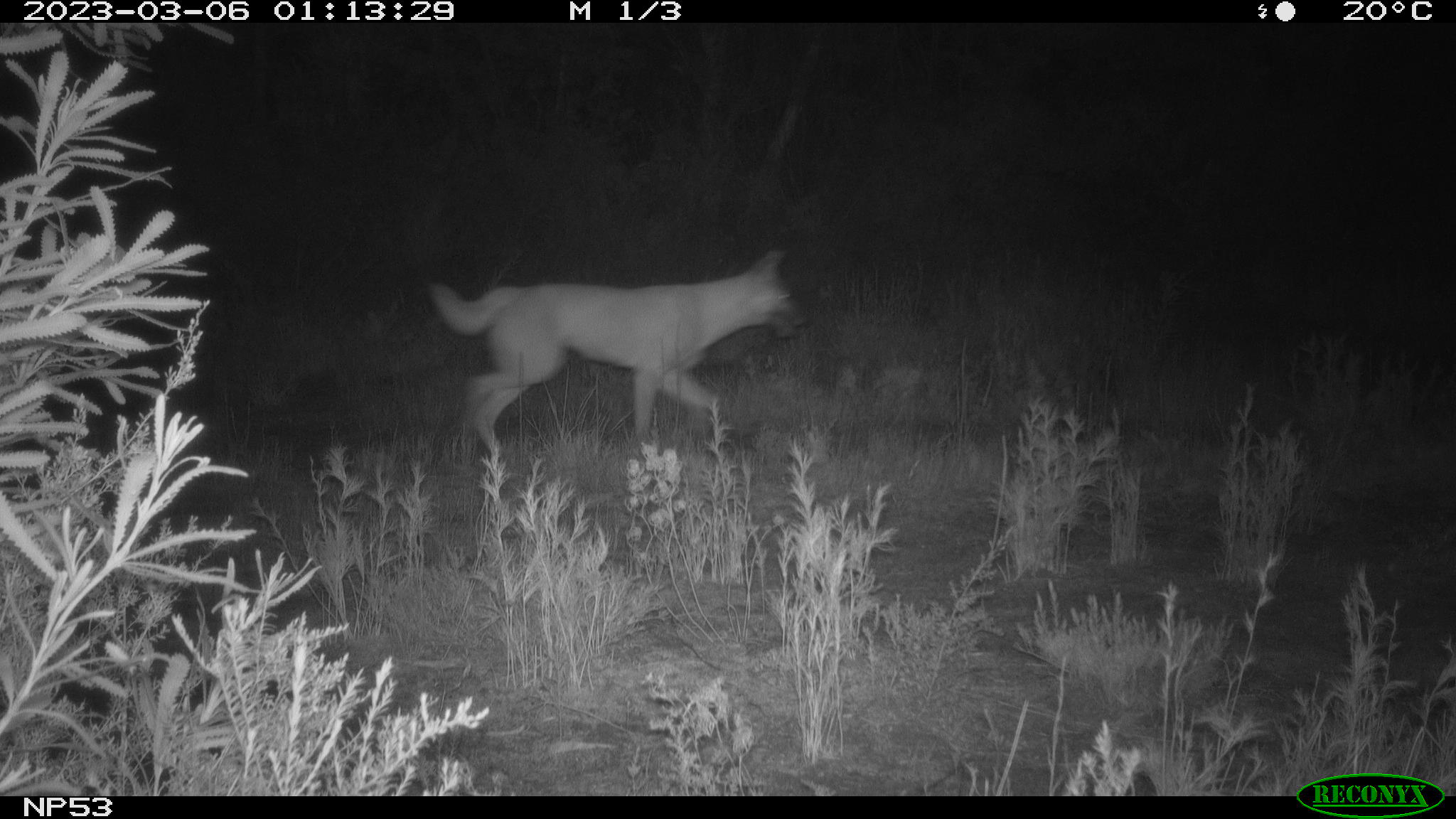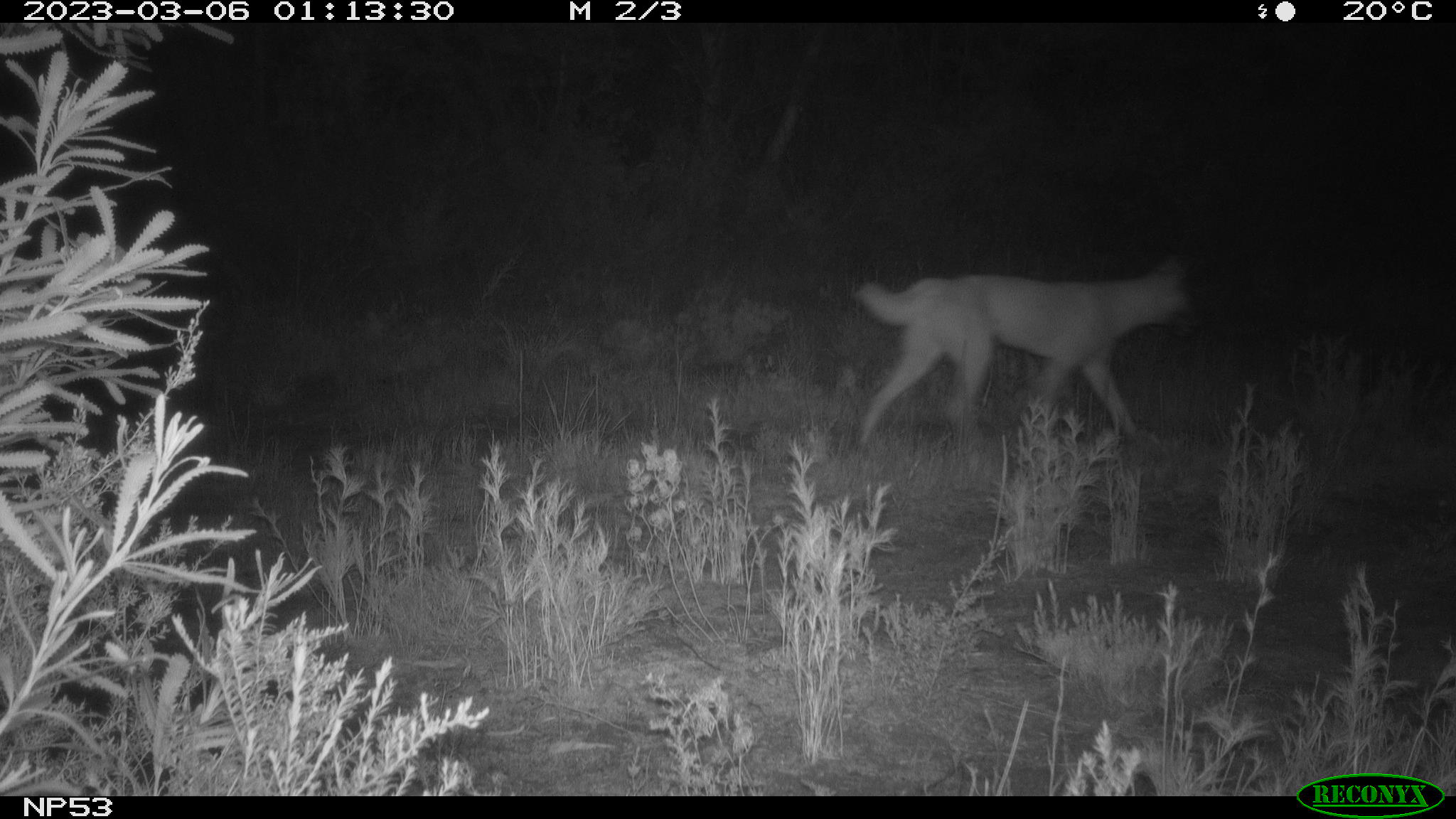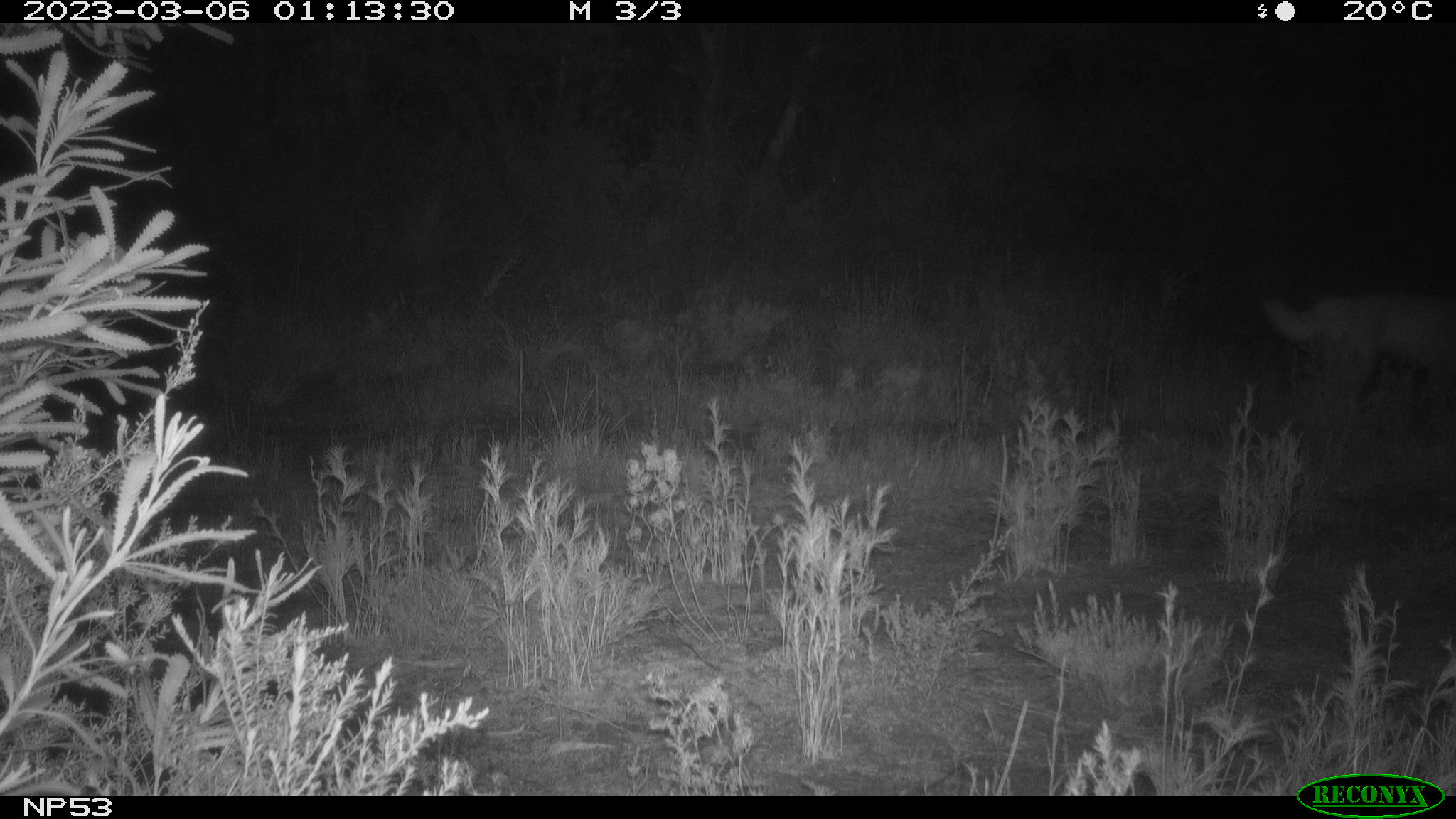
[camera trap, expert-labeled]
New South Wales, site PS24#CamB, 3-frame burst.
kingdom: Animalia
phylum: Chordata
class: Mammalia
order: Carnivora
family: Canidae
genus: Canis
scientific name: Canis familiaris dingo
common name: dingo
Dingo (Canis familiaris dingo).